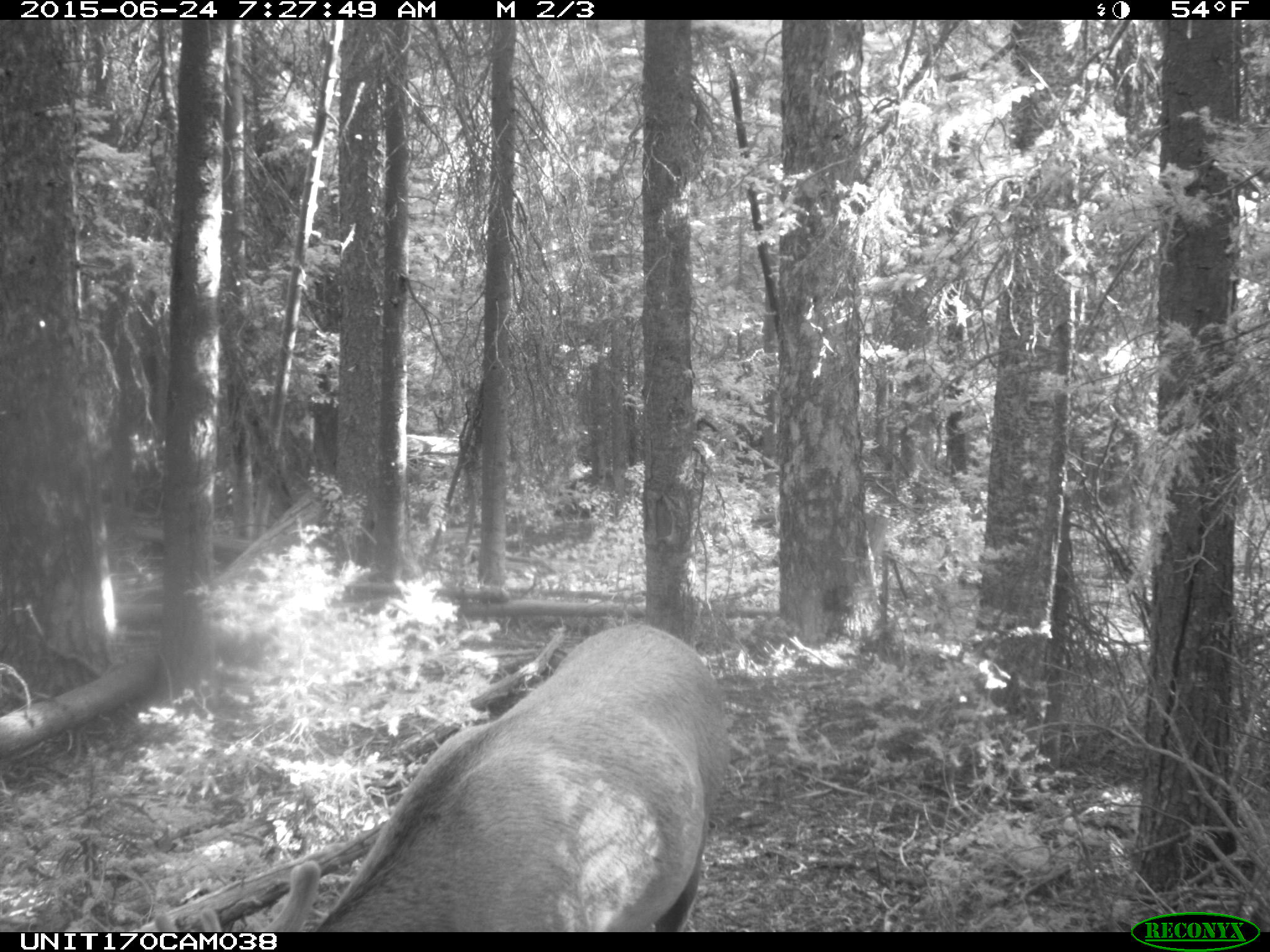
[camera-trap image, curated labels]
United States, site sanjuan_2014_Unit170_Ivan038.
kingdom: Animalia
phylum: Chordata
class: Mammalia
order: Artiodactyla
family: Cervidae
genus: Cervus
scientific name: Cervus elaphus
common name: red deer